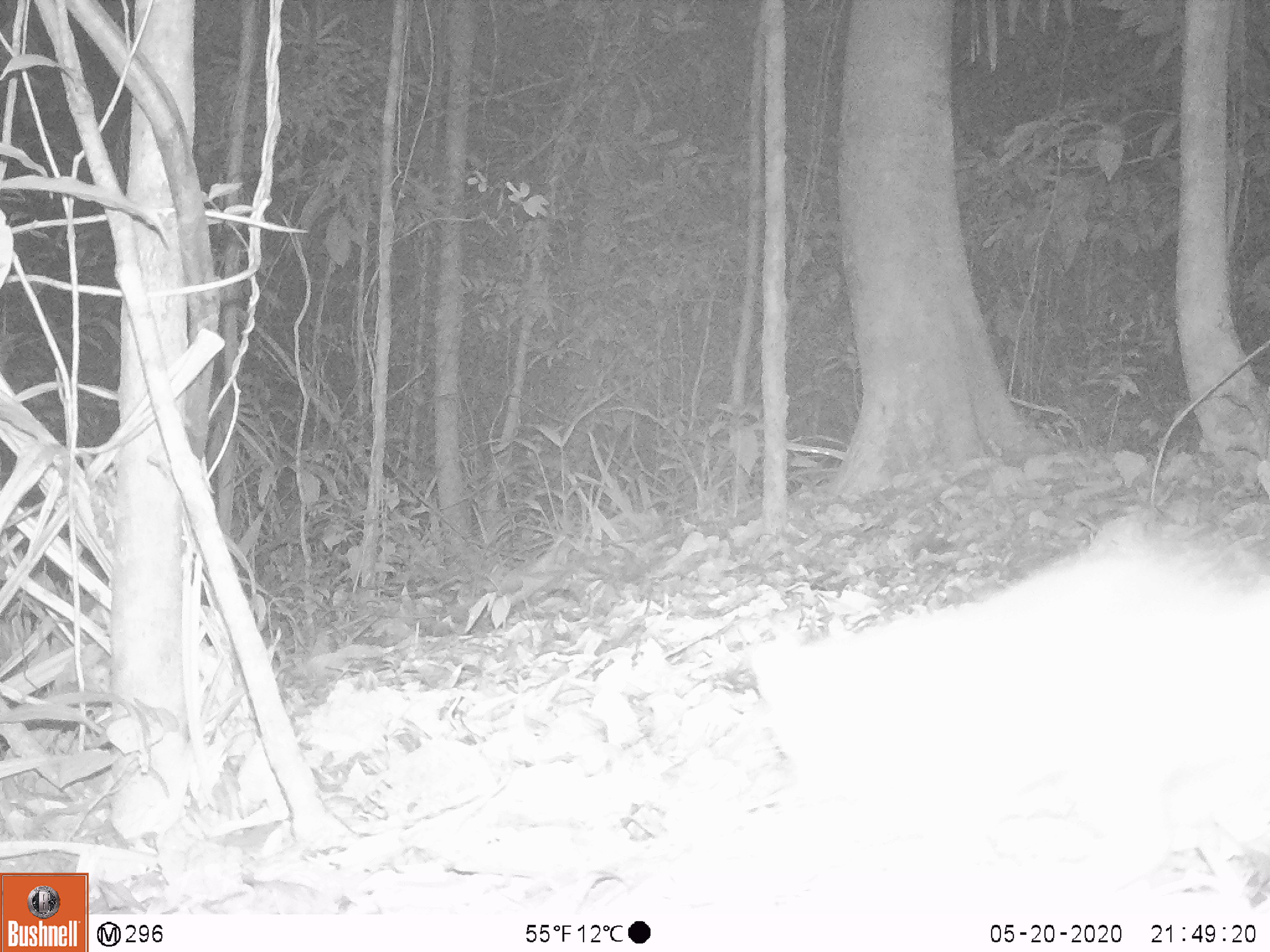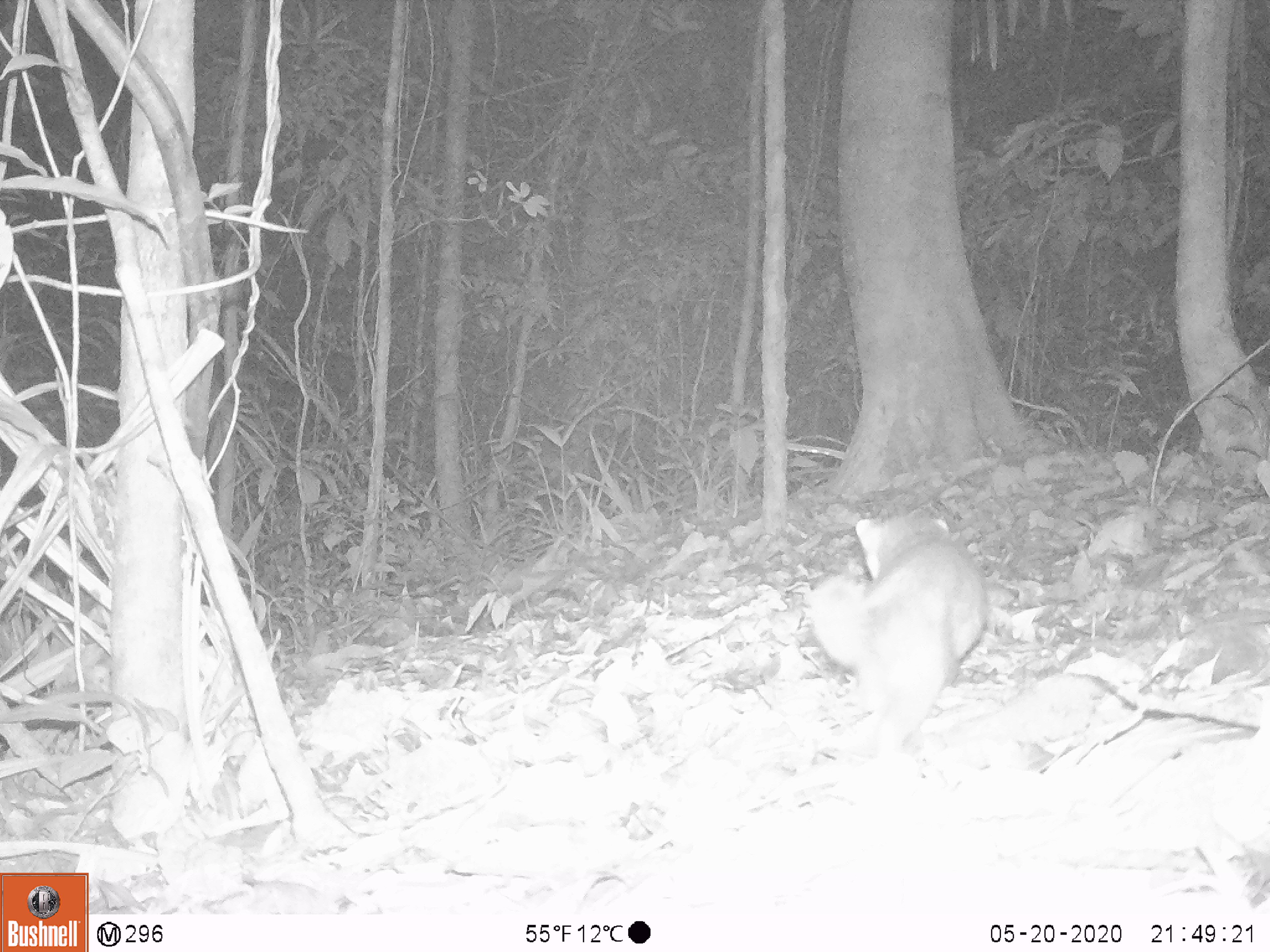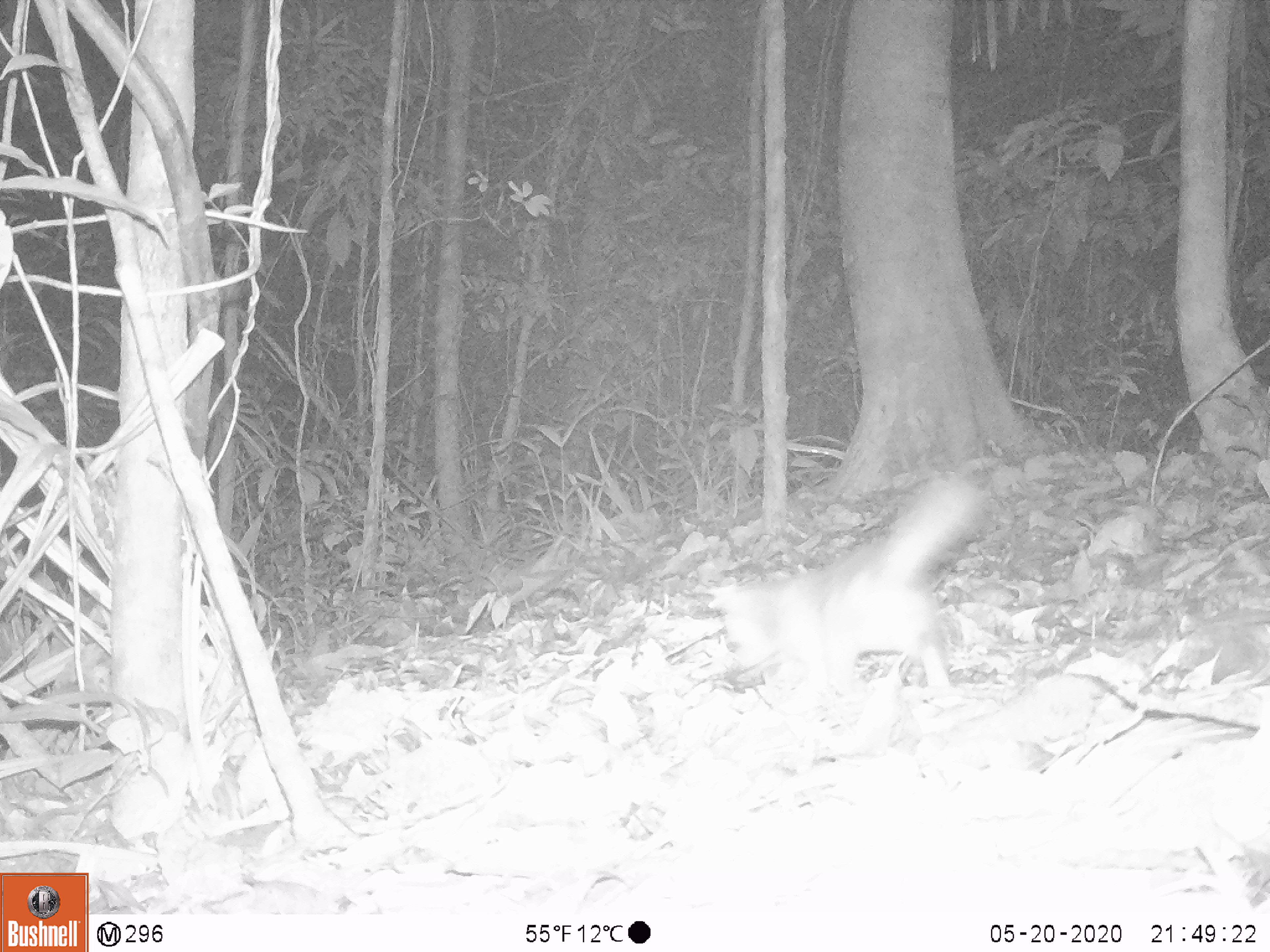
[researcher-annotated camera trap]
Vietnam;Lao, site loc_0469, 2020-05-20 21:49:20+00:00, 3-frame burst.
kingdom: Animalia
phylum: Chordata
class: Mammalia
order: Carnivora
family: Mustelidae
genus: Melogale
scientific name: Melogale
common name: ferret badger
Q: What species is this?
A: Ferret badger (Melogale).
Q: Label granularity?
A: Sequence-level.